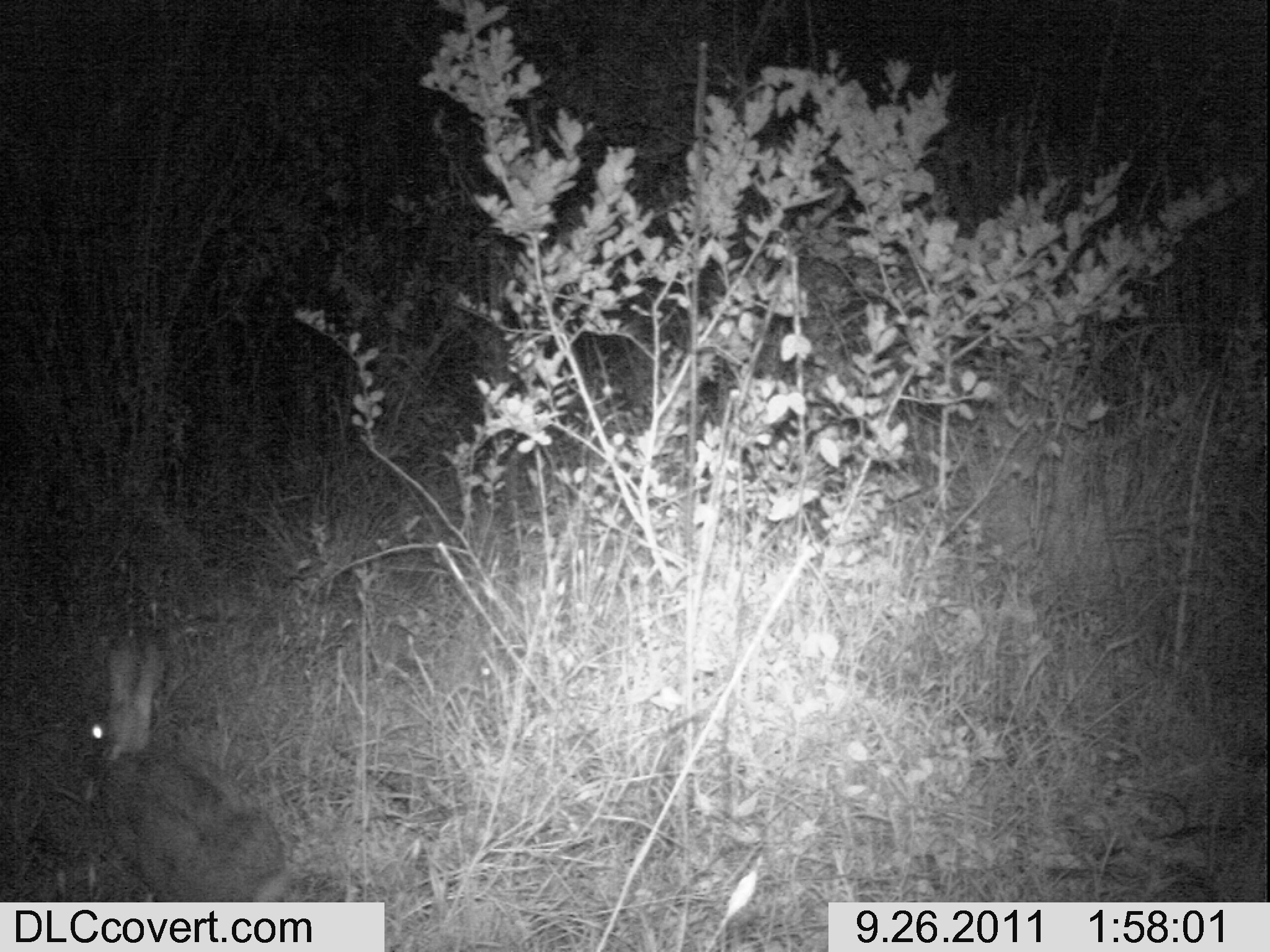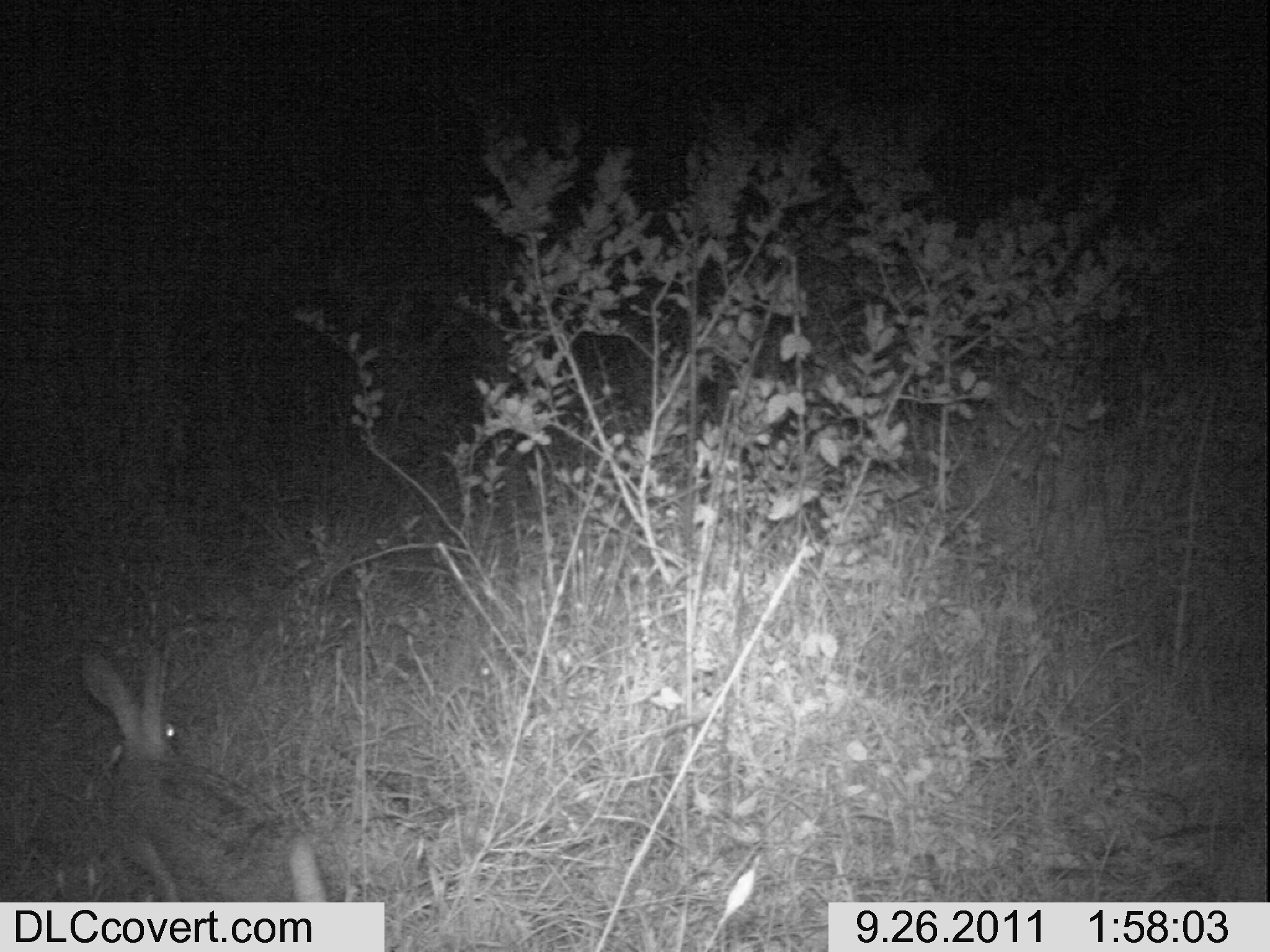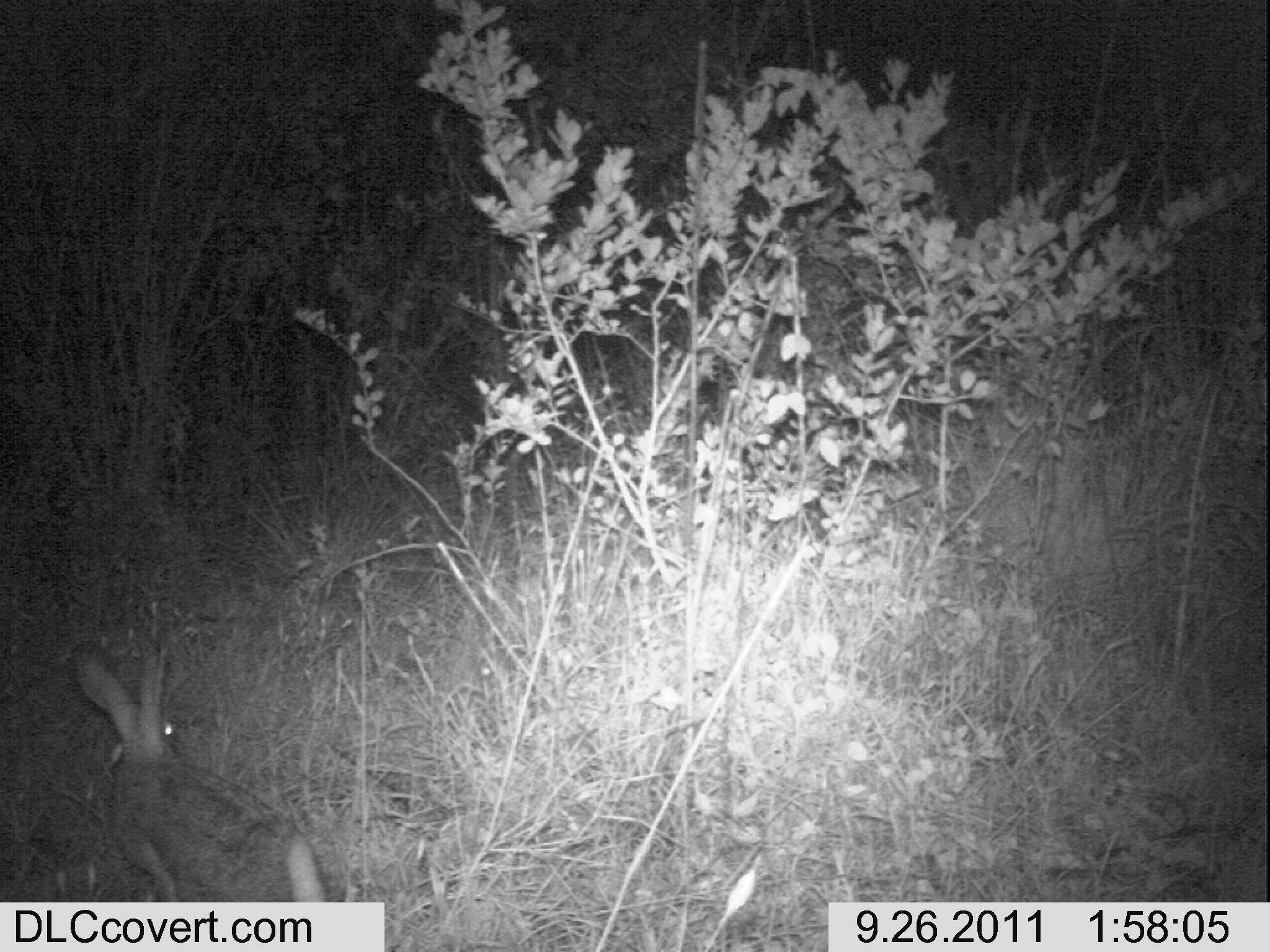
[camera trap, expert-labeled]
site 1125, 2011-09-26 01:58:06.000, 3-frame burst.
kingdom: Animalia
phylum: Chordata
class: Mammalia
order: Lagomorpha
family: Leporidae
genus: Lepus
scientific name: Lepus saxatilis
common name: scrub hare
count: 1